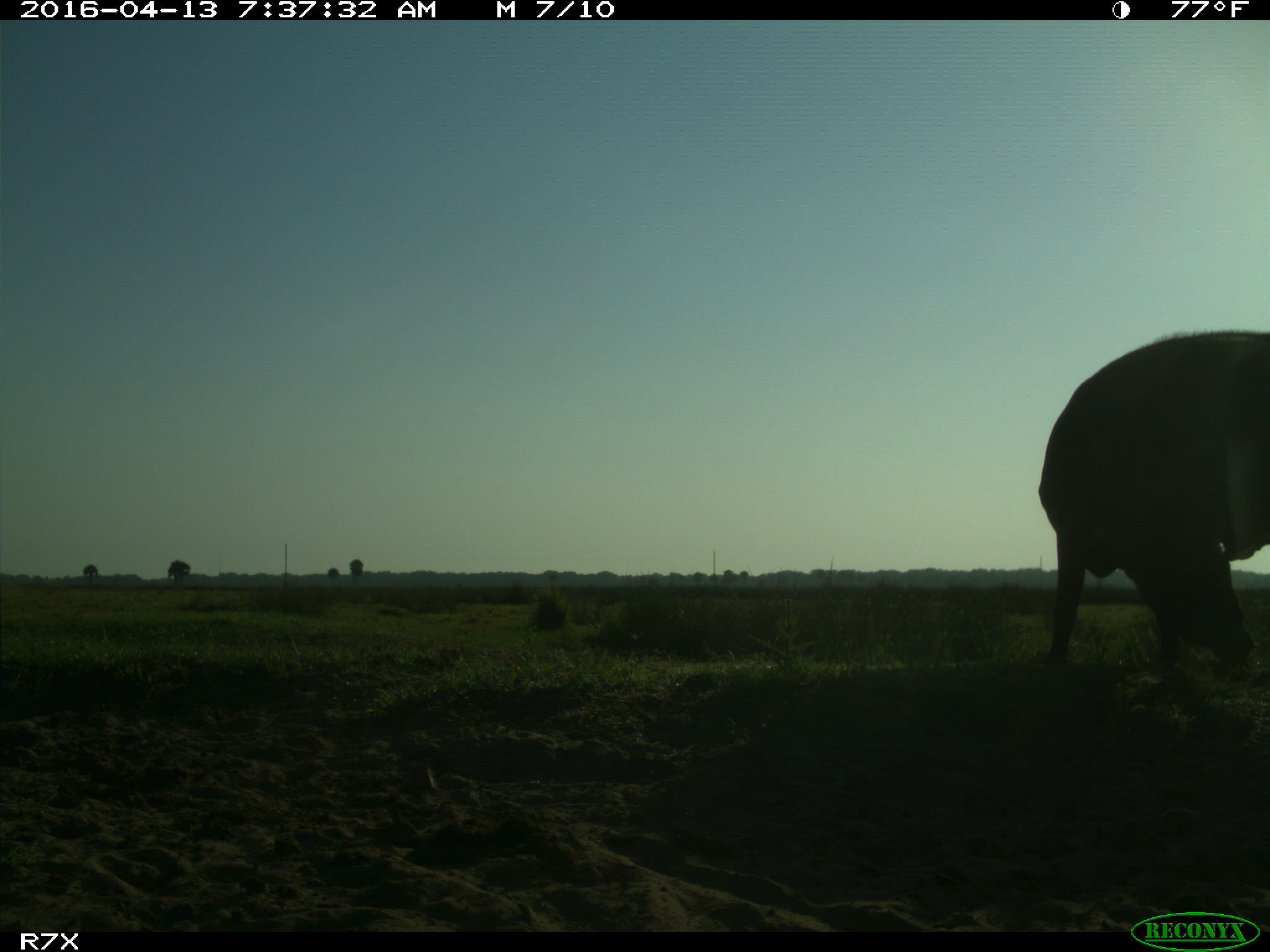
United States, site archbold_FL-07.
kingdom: Animalia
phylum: Chordata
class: Mammalia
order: Artiodactyla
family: Bovidae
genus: Bos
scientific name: Bos taurus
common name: domestic cow